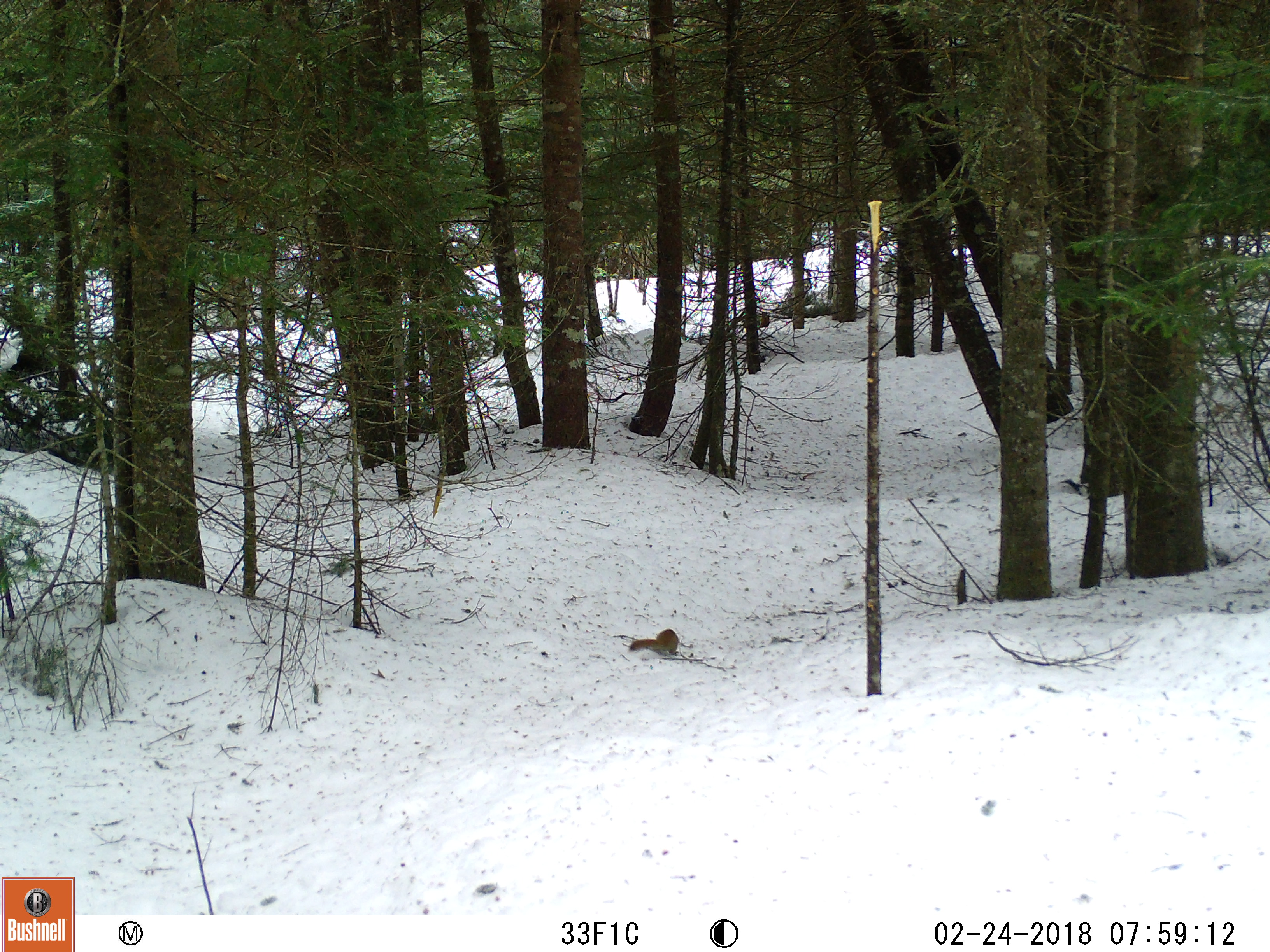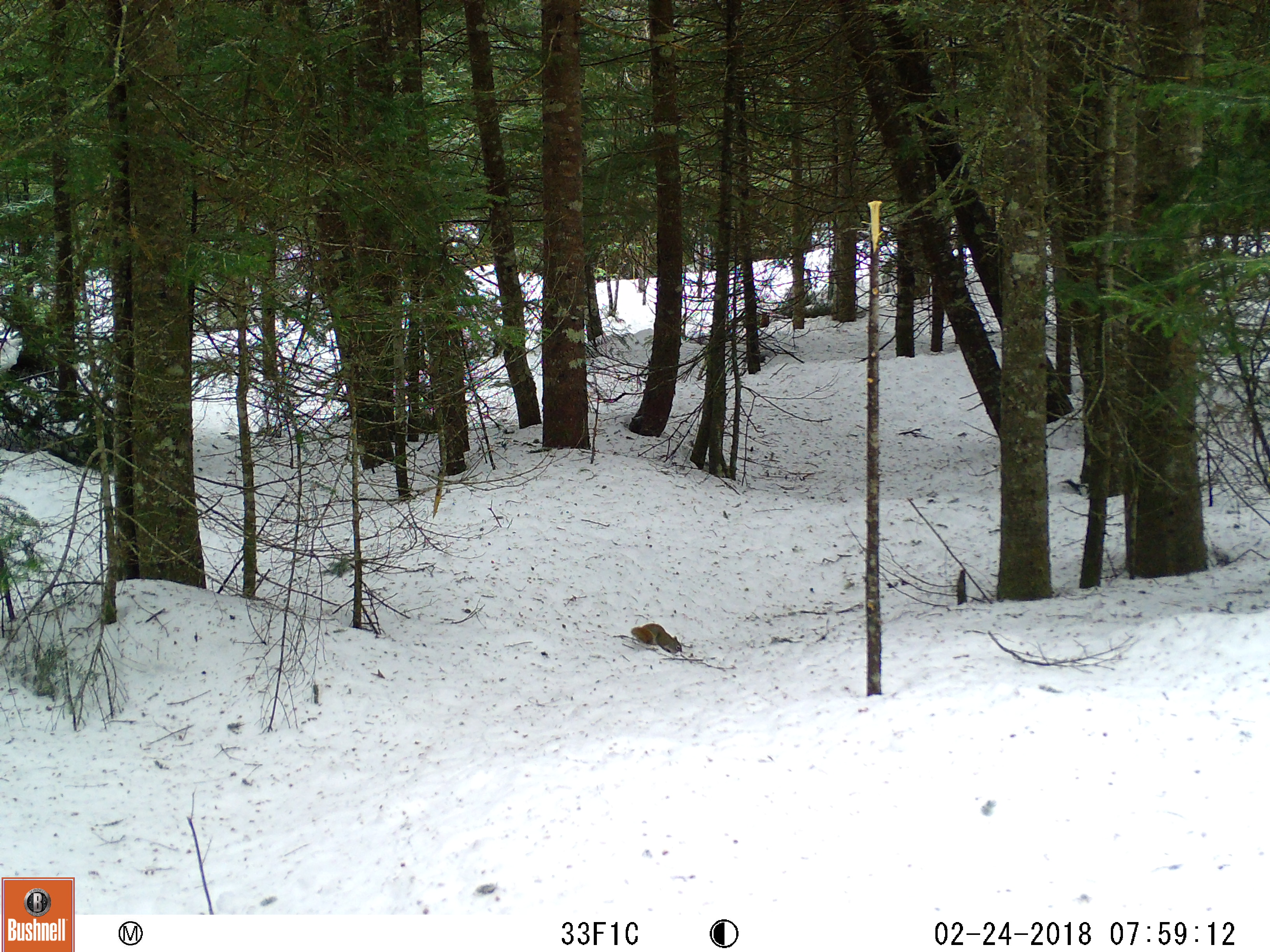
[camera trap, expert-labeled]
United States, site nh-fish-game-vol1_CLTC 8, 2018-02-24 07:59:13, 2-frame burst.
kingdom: Animalia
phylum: Chordata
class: Mammalia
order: Rodentia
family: Sciuridae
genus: Tamiasciurus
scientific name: Tamiasciurus hudsonicus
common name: red squirrel